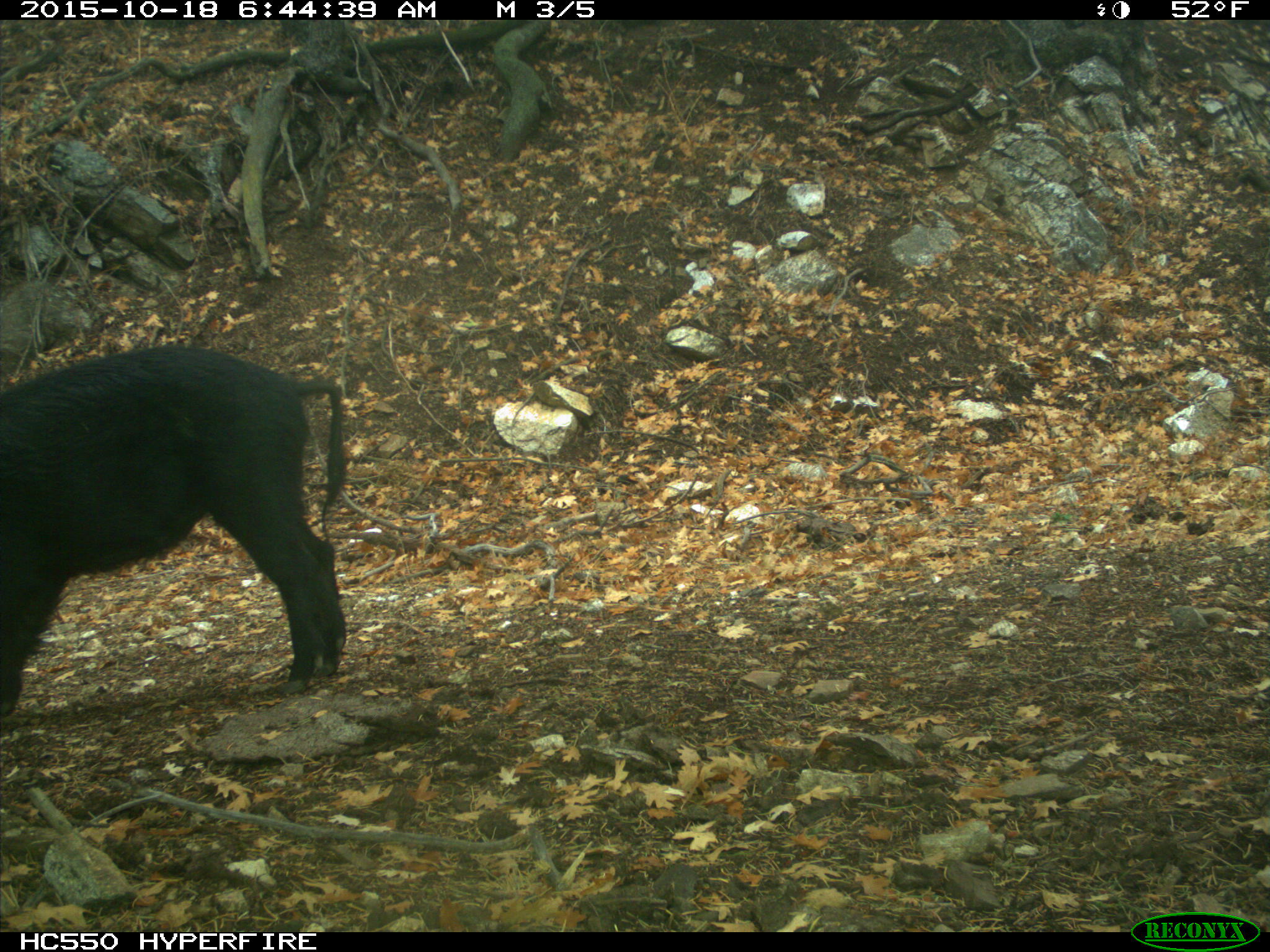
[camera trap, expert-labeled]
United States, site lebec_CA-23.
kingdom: Animalia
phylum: Chordata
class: Mammalia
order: Artiodactyla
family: Suidae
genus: Sus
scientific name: Sus scrofa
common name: wild boar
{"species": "Sus scrofa (wild boar)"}